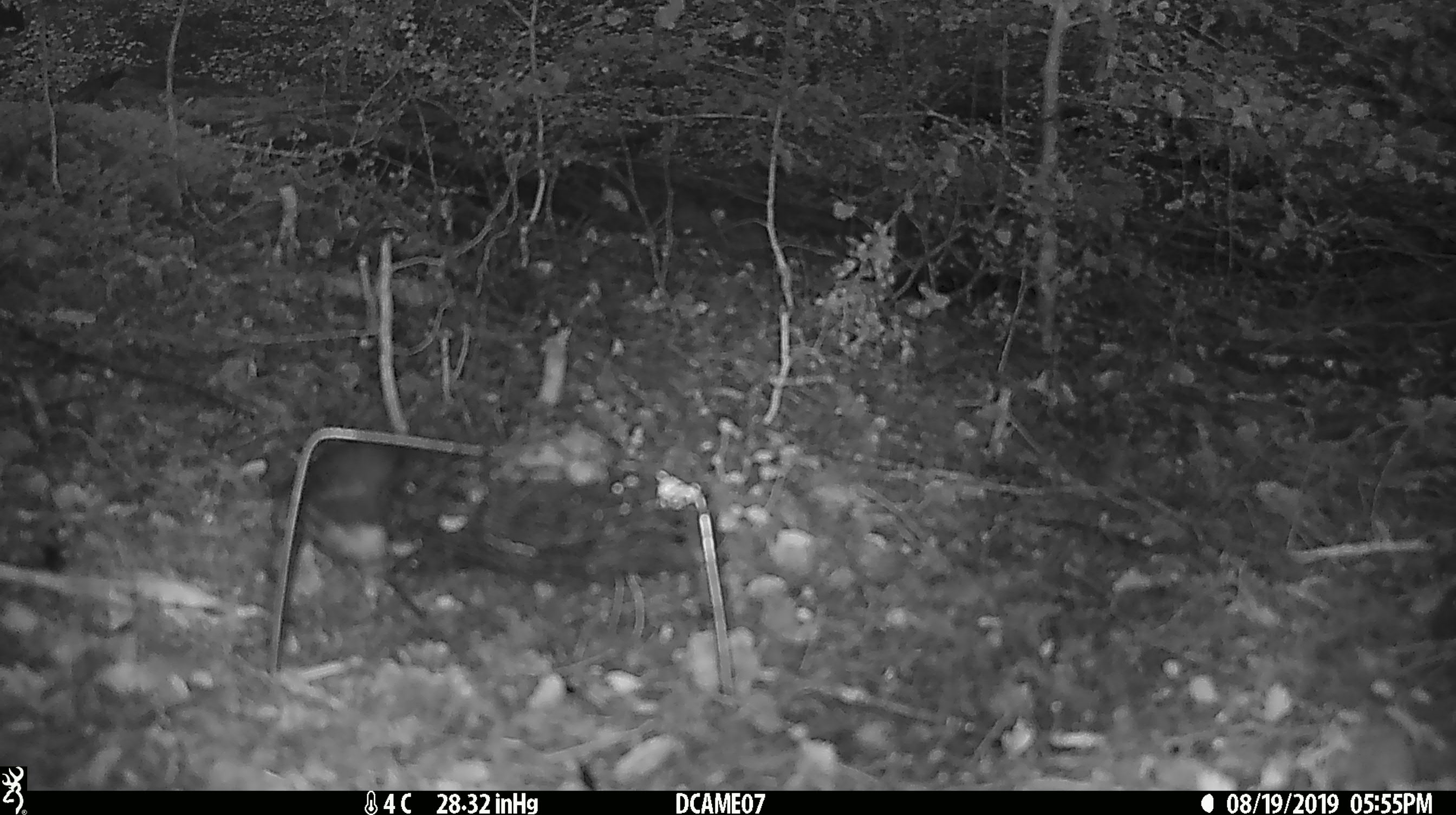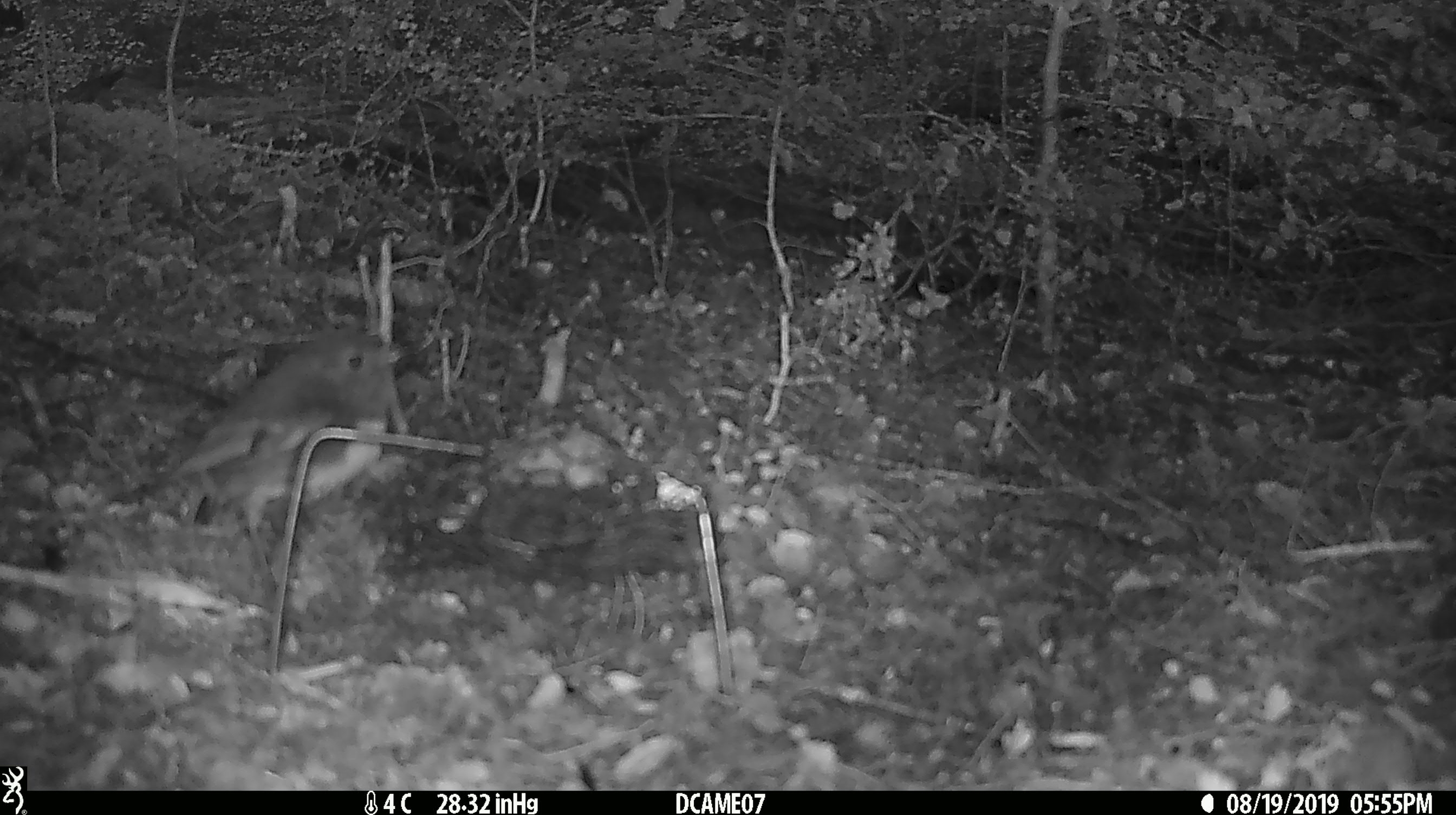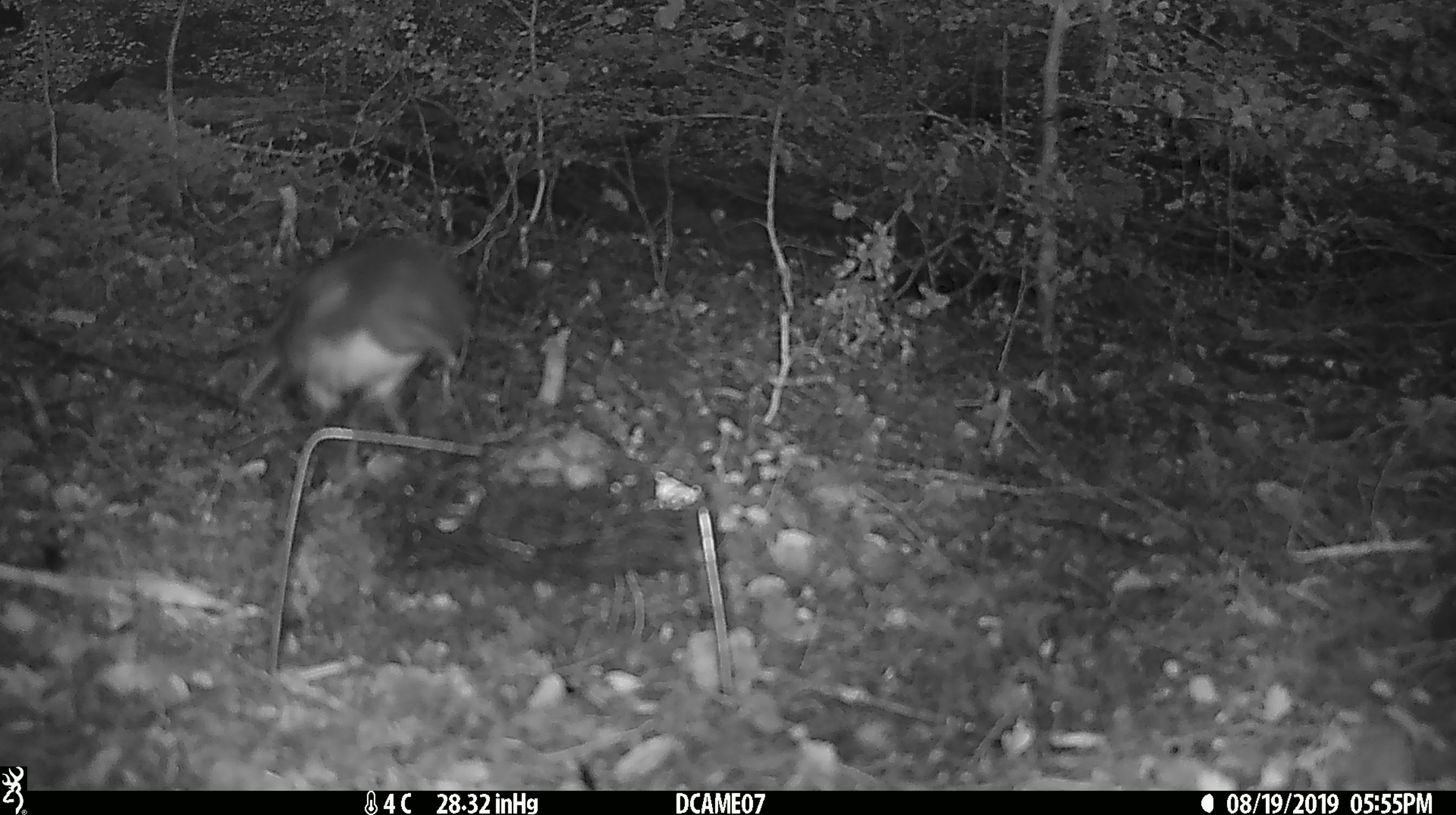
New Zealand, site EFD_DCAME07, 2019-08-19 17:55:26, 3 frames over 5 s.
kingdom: Animalia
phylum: Chordata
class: Aves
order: Passeriformes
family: Petroicidae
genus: Petroica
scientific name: Petroica australis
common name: new zealand robin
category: robin